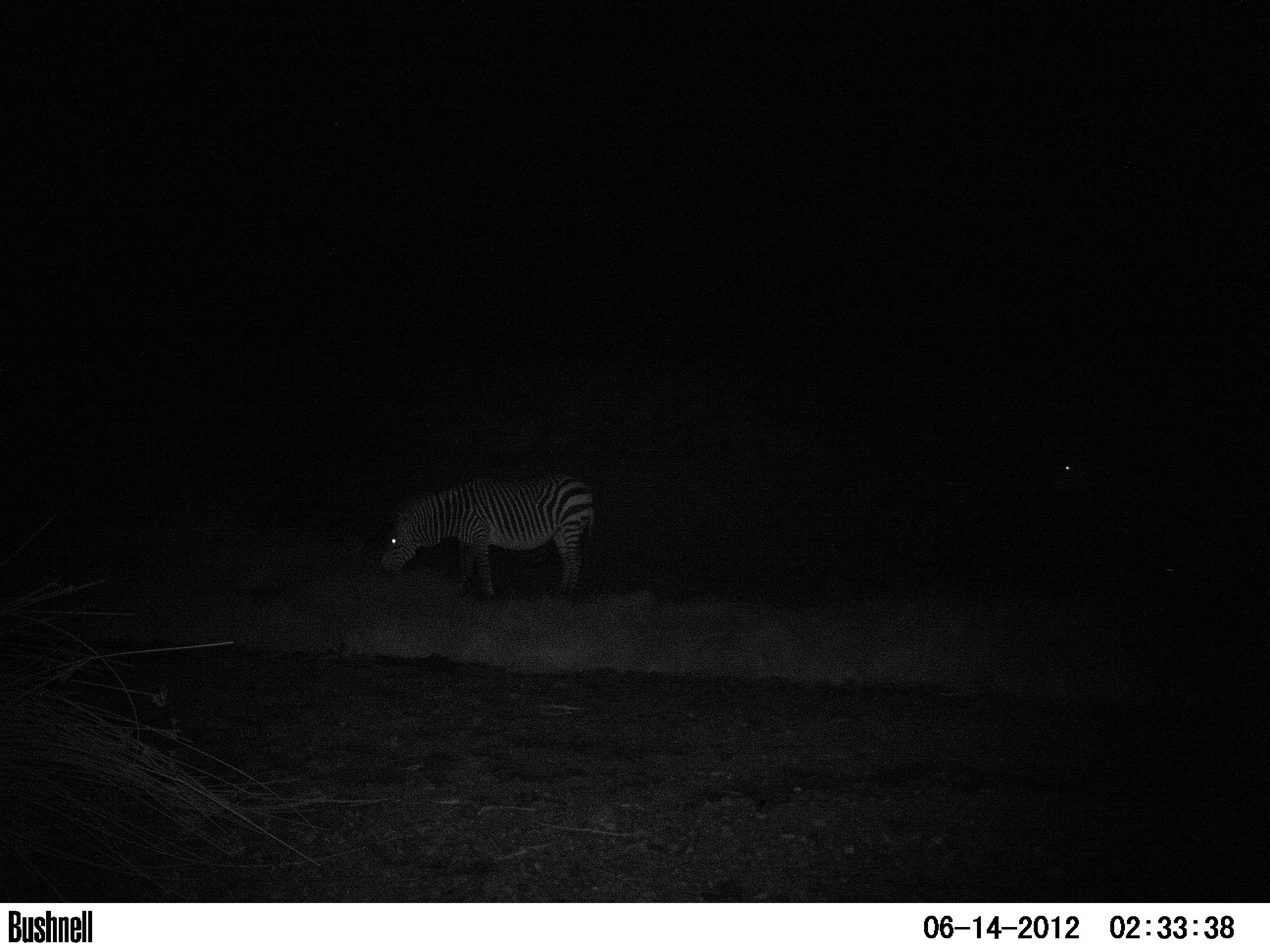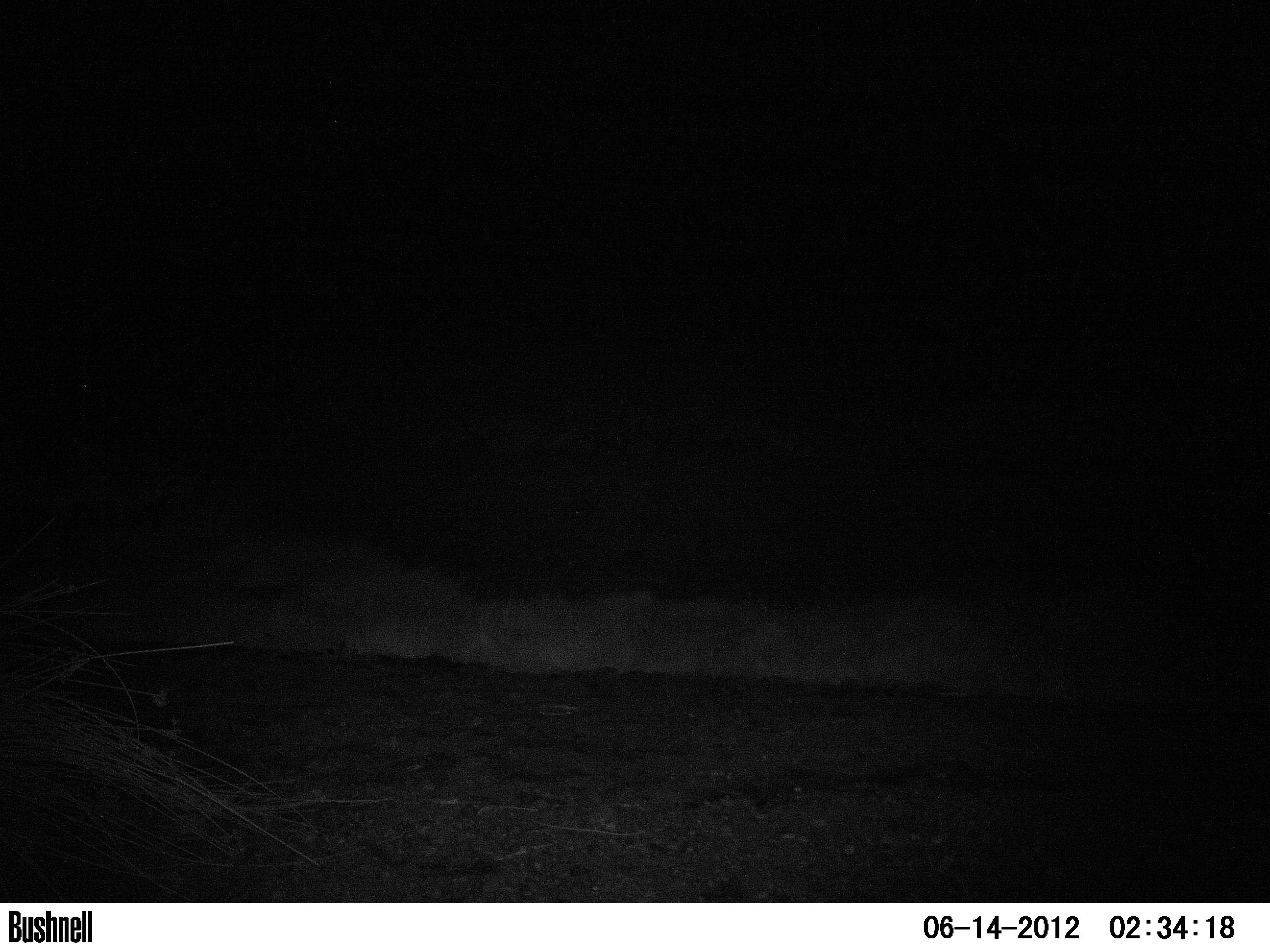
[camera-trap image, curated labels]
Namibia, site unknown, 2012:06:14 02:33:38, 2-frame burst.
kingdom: Animalia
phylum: Chordata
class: Mammalia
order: Perissodactyla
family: Equidae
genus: Equus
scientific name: Equus zebra hartmannae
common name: hartmann's mountain zebra